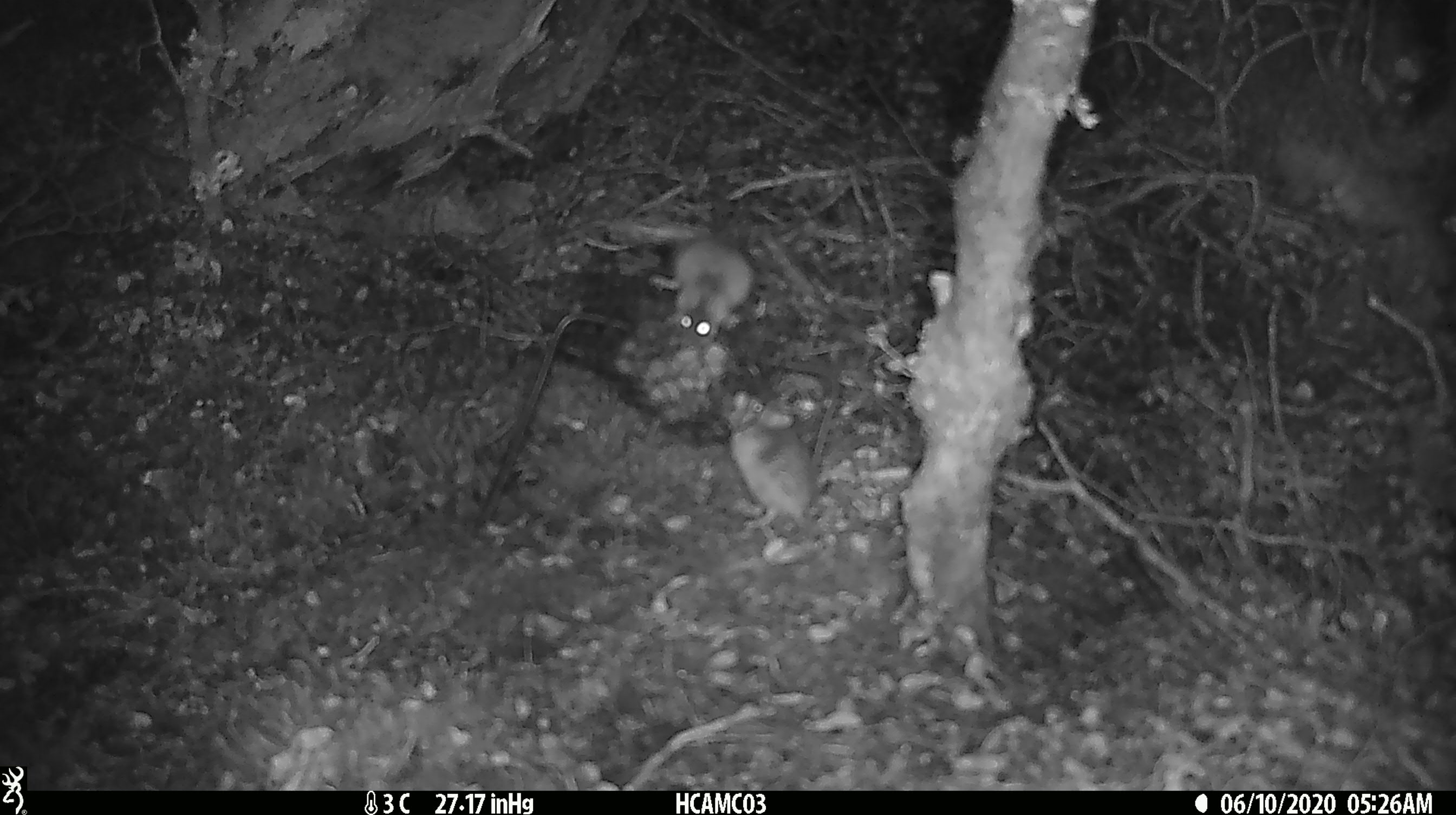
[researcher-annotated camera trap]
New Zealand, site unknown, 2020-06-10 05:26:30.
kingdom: Animalia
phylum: Chordata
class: Mammalia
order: Rodentia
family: Muridae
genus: Mus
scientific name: Mus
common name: mouse